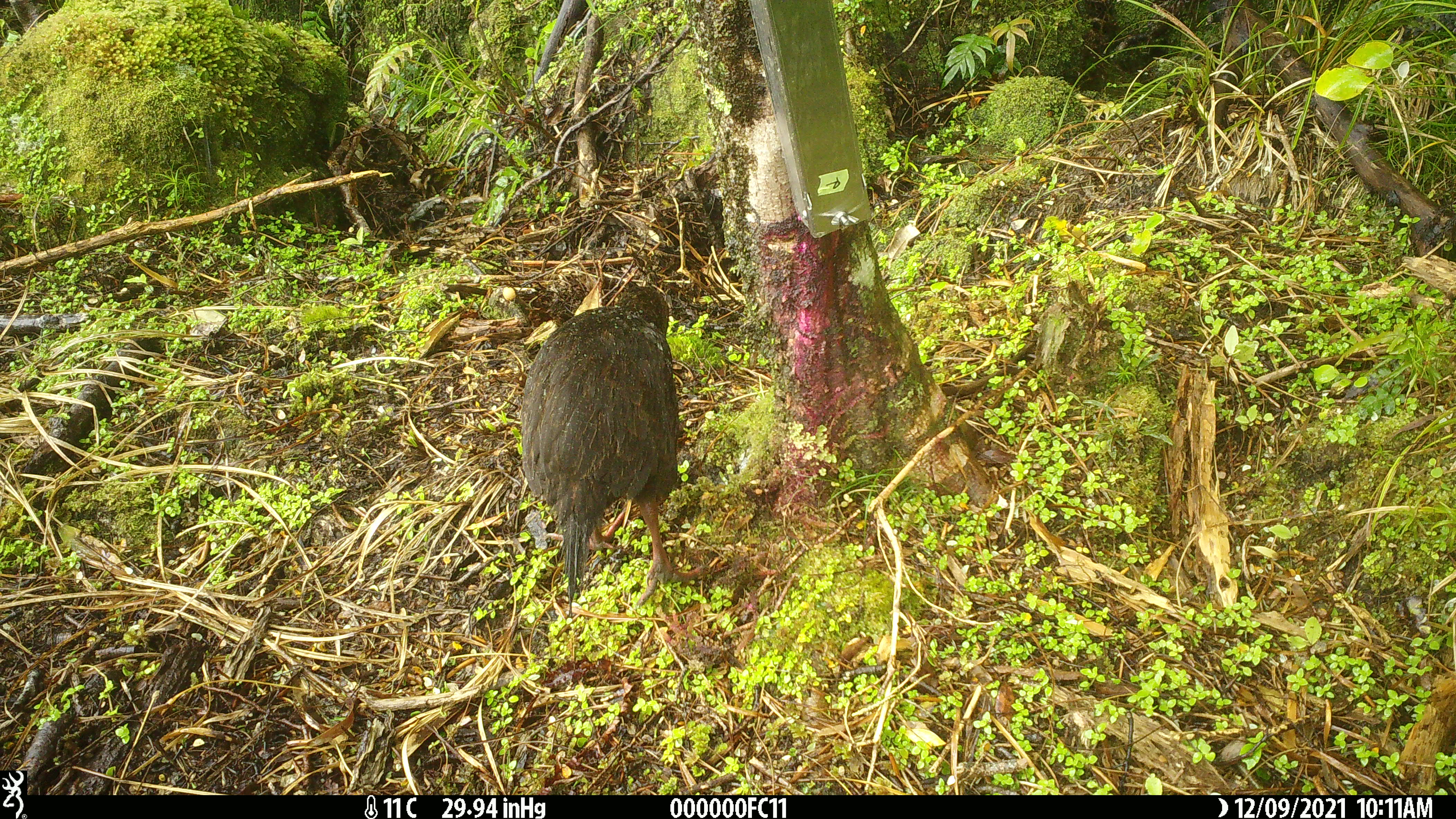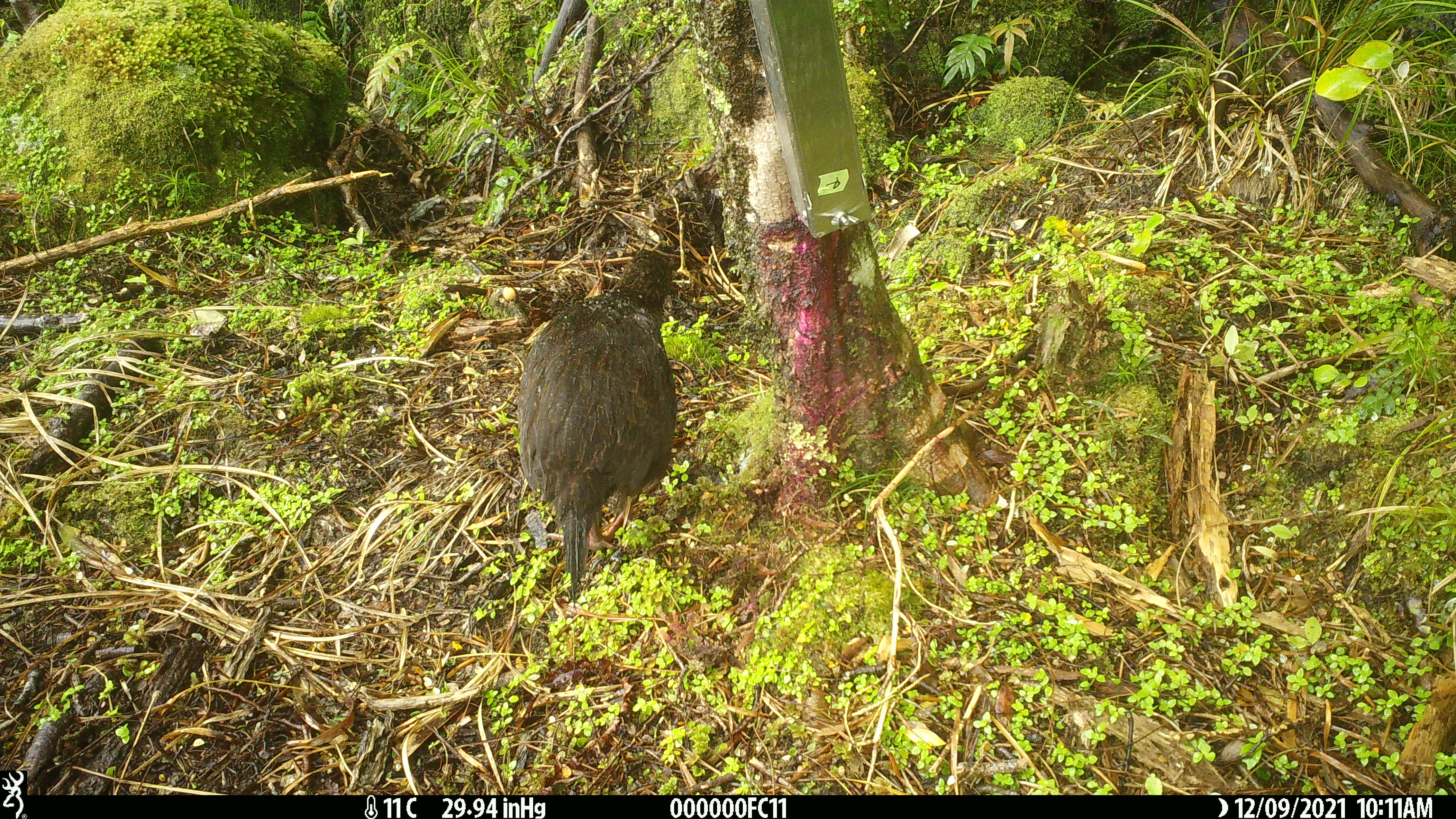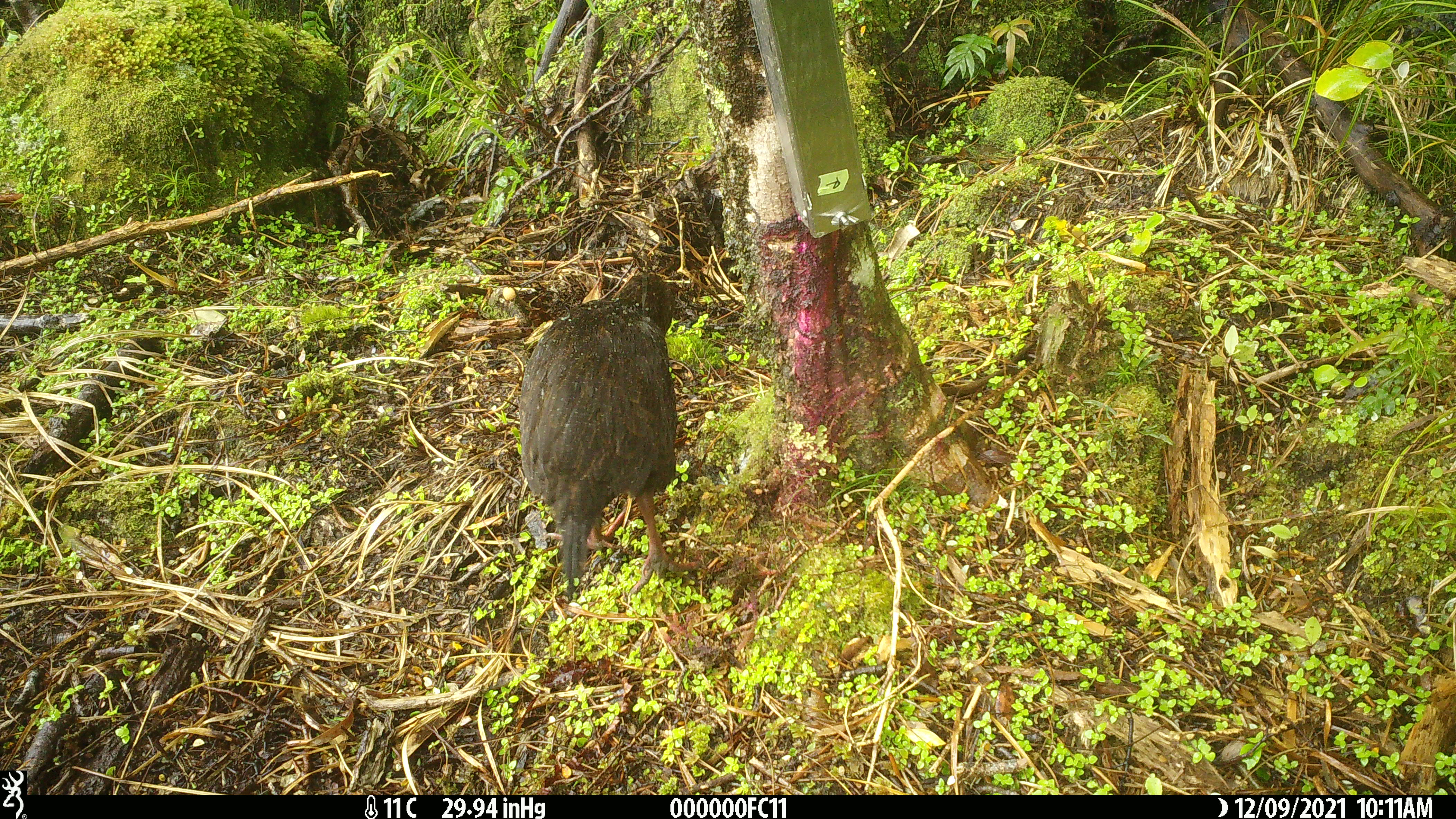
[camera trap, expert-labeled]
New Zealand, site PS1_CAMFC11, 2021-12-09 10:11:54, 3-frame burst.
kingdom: Animalia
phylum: Chordata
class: Aves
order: Gruiformes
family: Rallidae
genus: Gallirallus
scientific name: Gallirallus australis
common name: weka